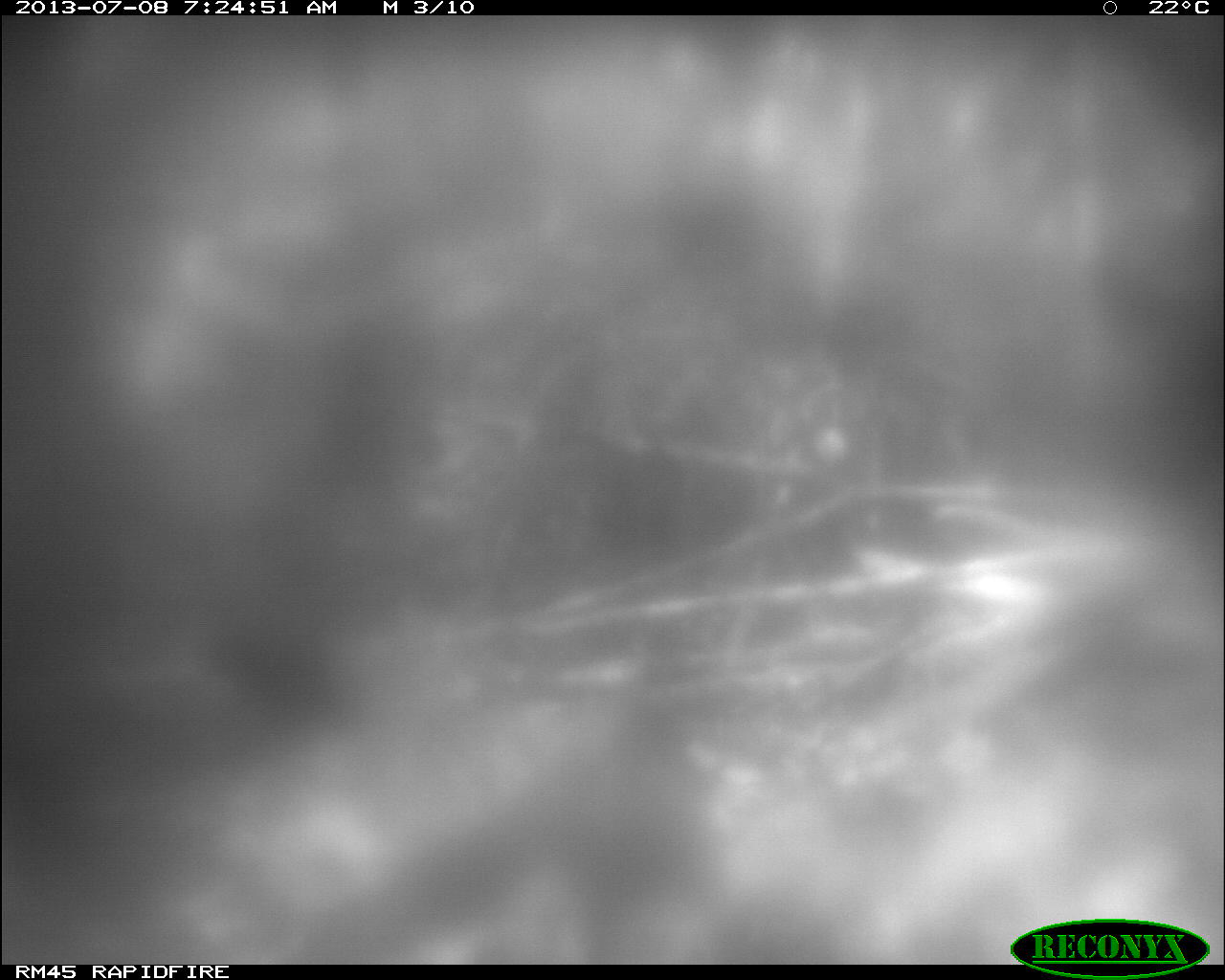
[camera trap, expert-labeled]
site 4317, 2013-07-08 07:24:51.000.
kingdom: Animalia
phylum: Chordata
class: Mammalia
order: Carnivora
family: Canidae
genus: Urocyon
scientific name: Urocyon cinereoargenteus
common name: gray fox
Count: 1.